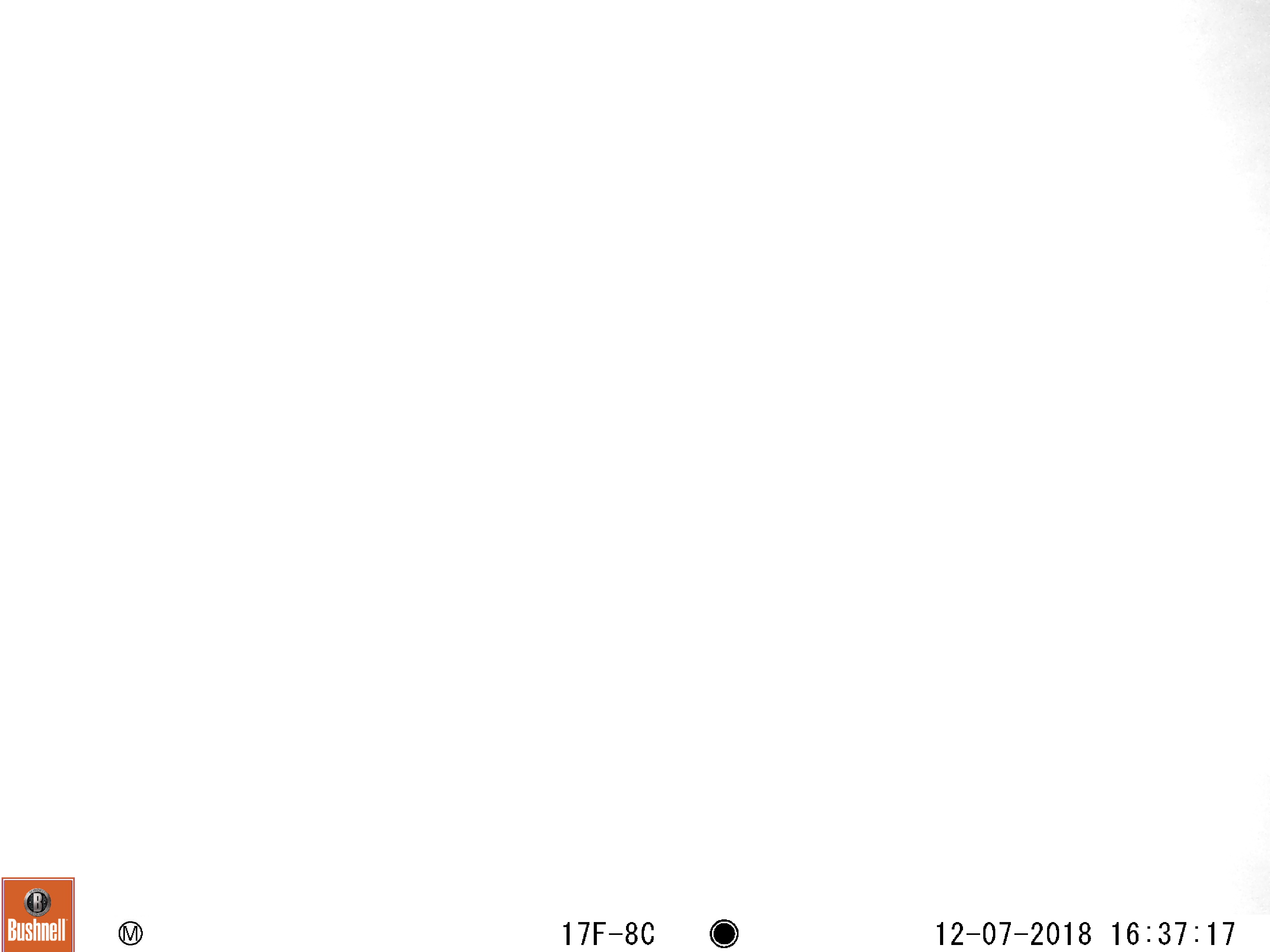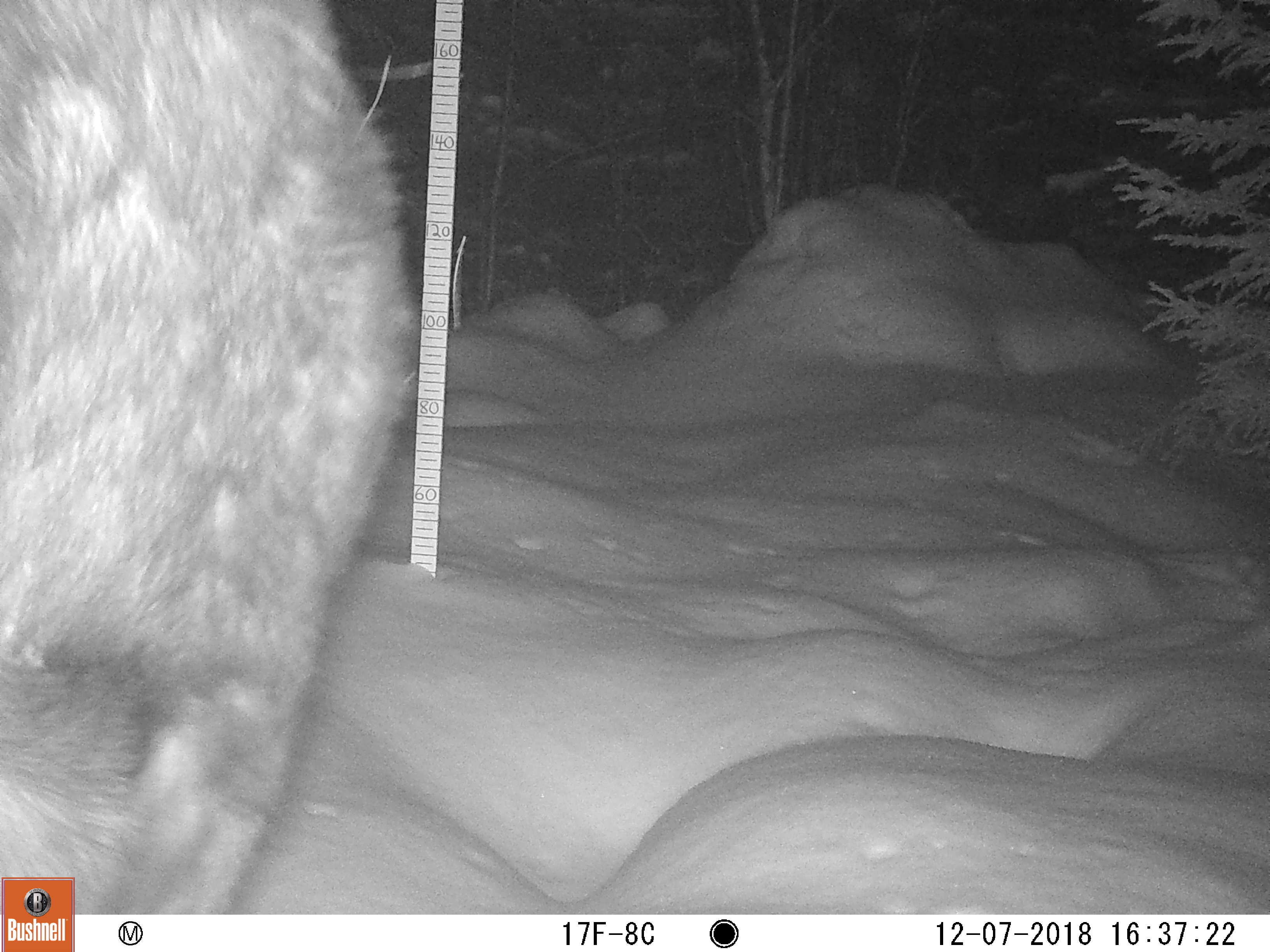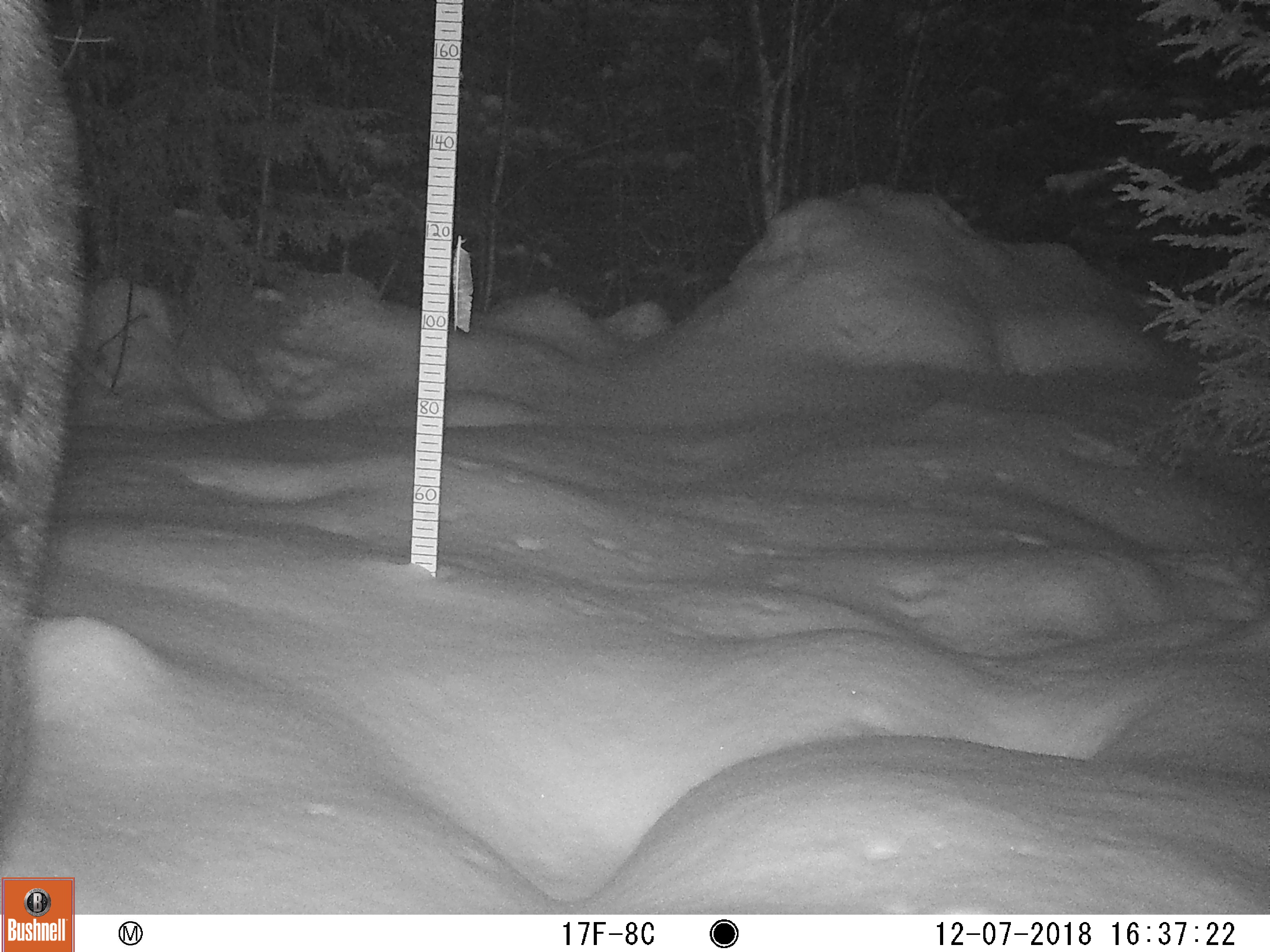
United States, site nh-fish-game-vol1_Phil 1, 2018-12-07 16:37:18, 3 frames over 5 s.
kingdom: Animalia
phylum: Chordata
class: Mammalia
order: Artiodactyla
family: Cervidae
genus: Alces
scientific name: Alces alces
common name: moose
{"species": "moose (Alces alces)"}